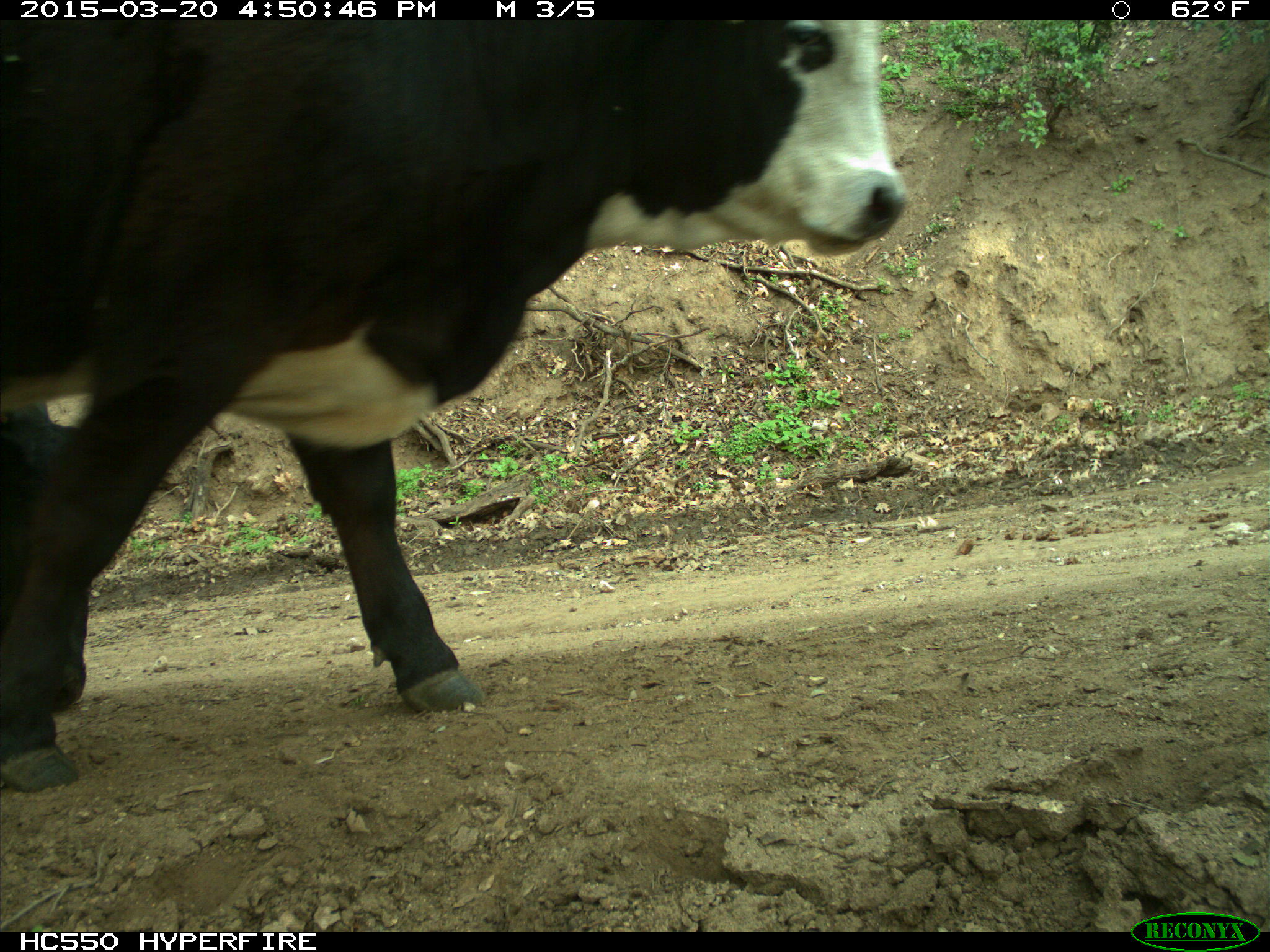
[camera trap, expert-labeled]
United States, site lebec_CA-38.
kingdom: Animalia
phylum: Chordata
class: Mammalia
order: Artiodactyla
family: Bovidae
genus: Bos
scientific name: Bos taurus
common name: domestic cow